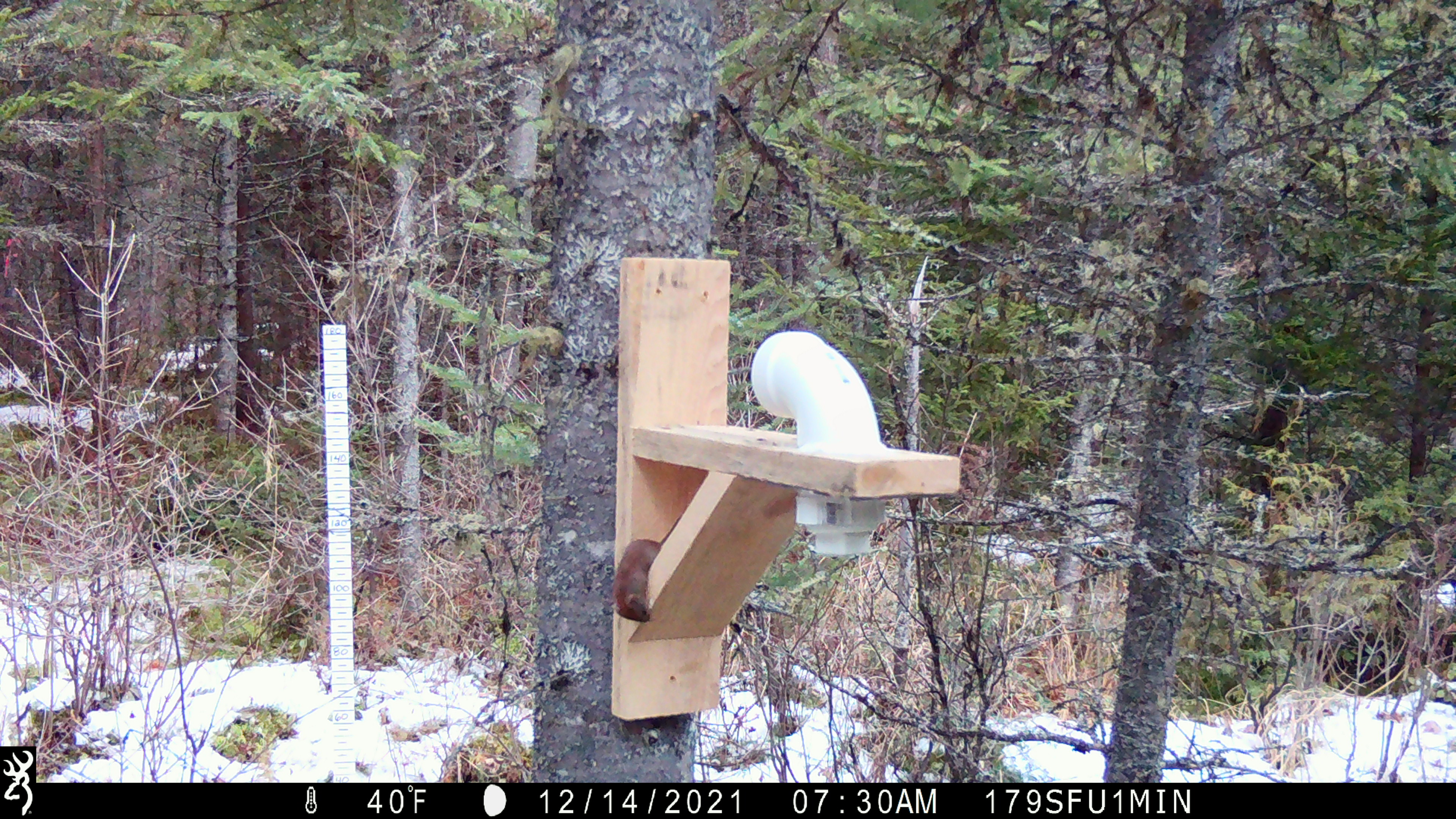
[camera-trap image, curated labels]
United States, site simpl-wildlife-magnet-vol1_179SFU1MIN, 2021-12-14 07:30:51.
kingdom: Animalia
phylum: Chordata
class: Mammalia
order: Rodentia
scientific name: Rodentia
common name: mouse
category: mouse sp.